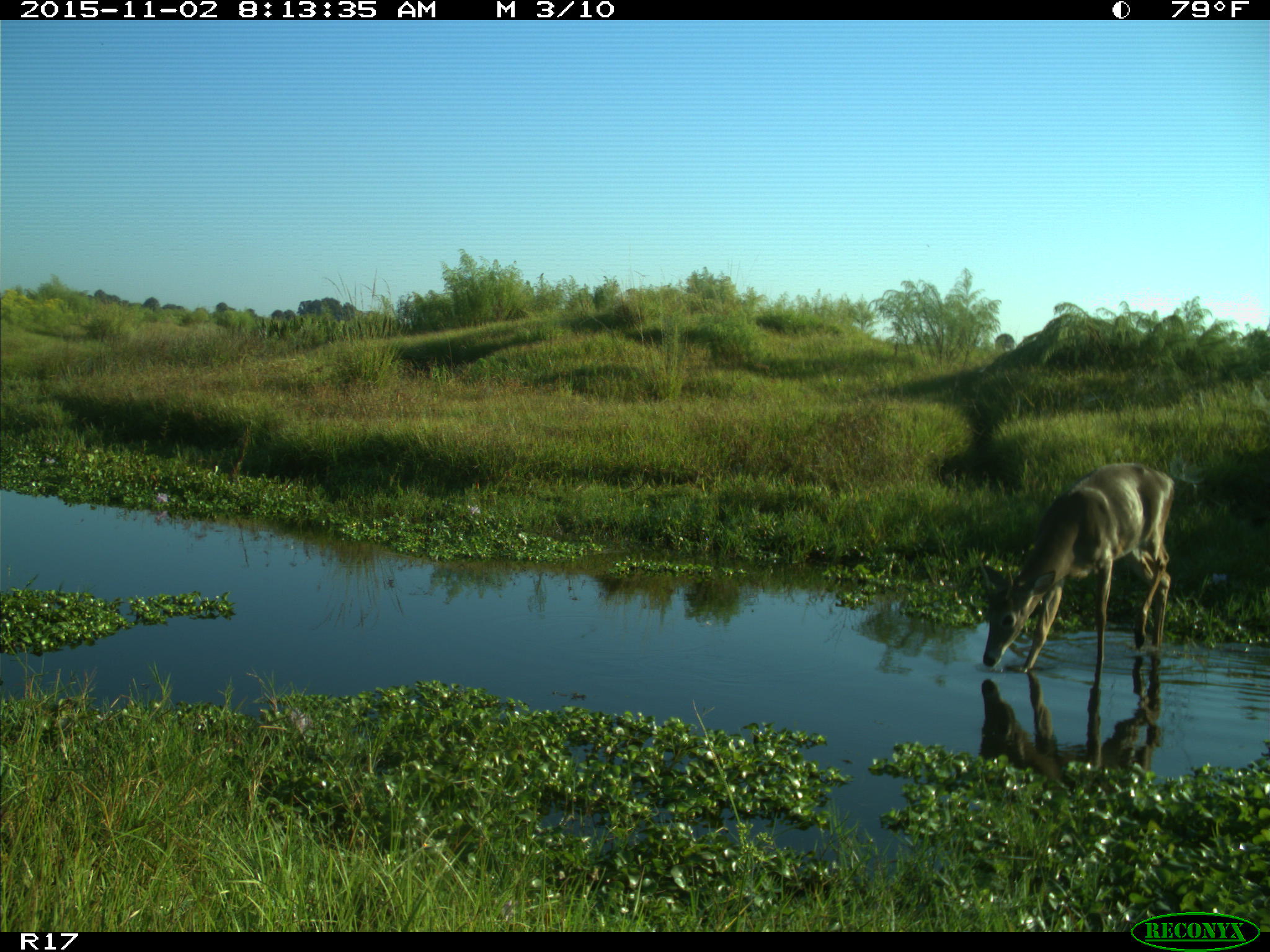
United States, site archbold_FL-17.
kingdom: Animalia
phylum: Chordata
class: Mammalia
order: Artiodactyla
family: Cervidae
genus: Odocoileus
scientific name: Odocoileus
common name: deer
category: unidentified deer